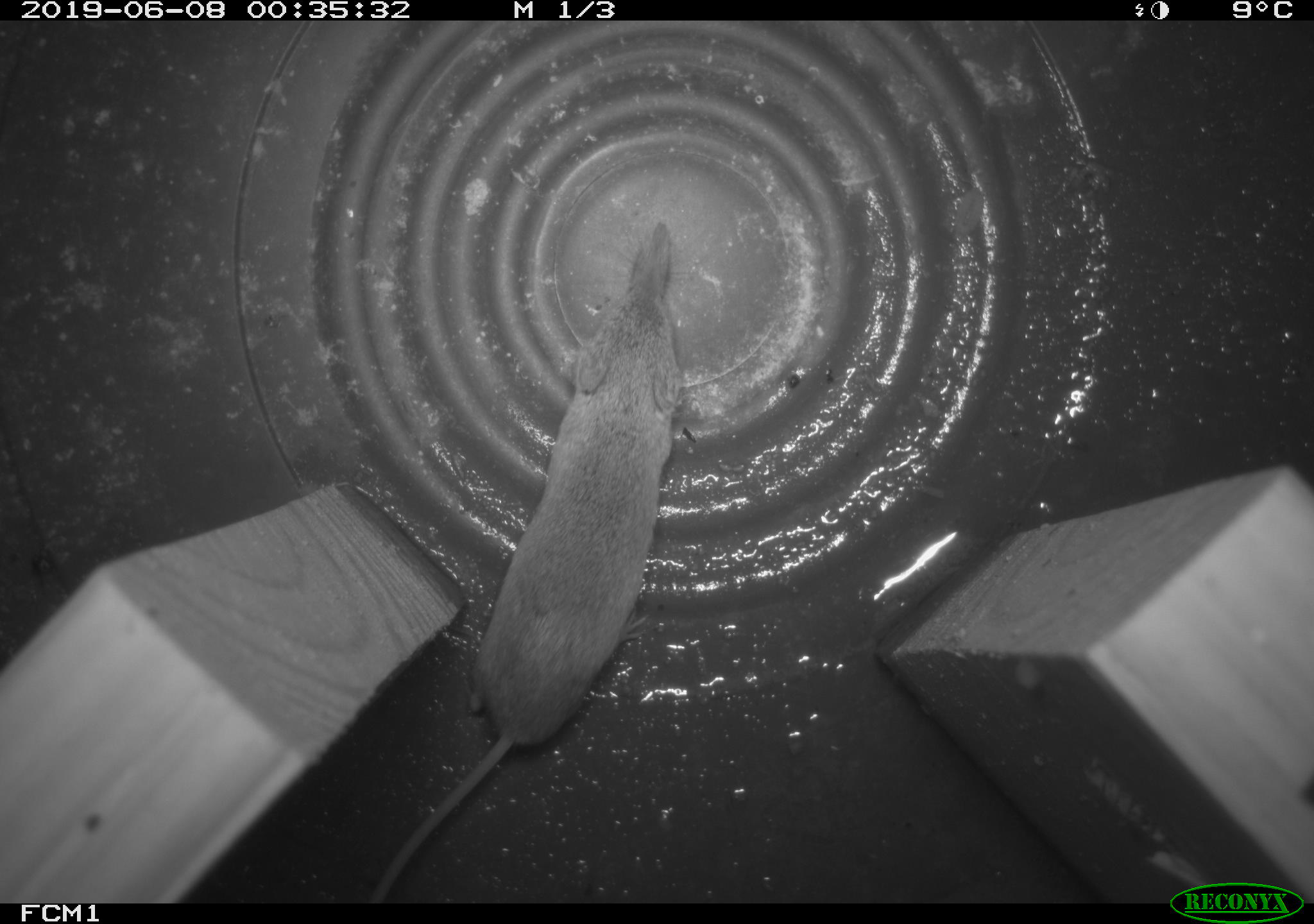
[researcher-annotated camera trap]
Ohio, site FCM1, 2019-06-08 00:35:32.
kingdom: Animalia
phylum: Chordata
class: Mammalia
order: Eulipotyphla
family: Soricidae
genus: Sorex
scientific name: Sorex cinereus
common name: masked shrew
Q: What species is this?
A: Masked shrew (Sorex cinereus).